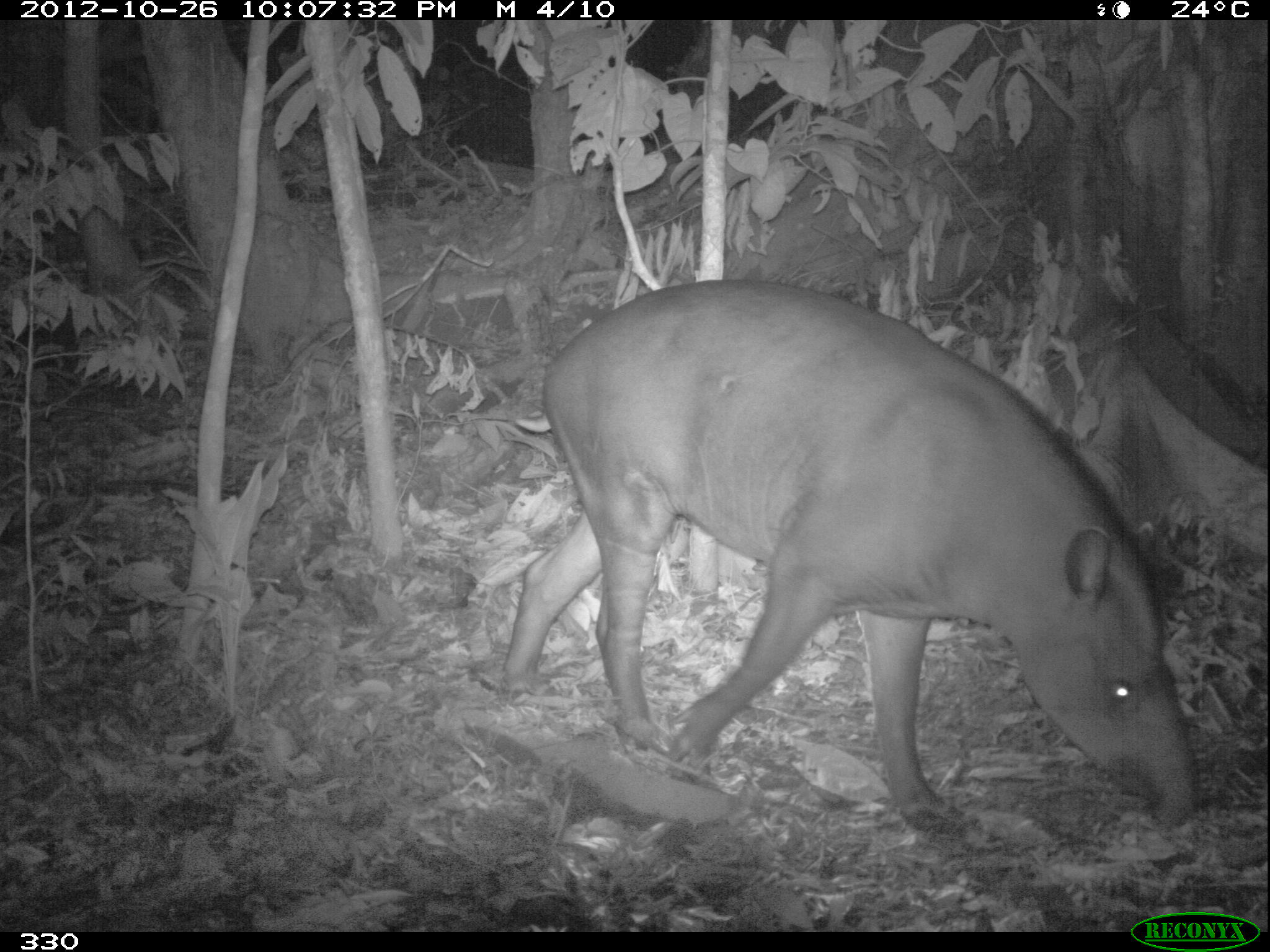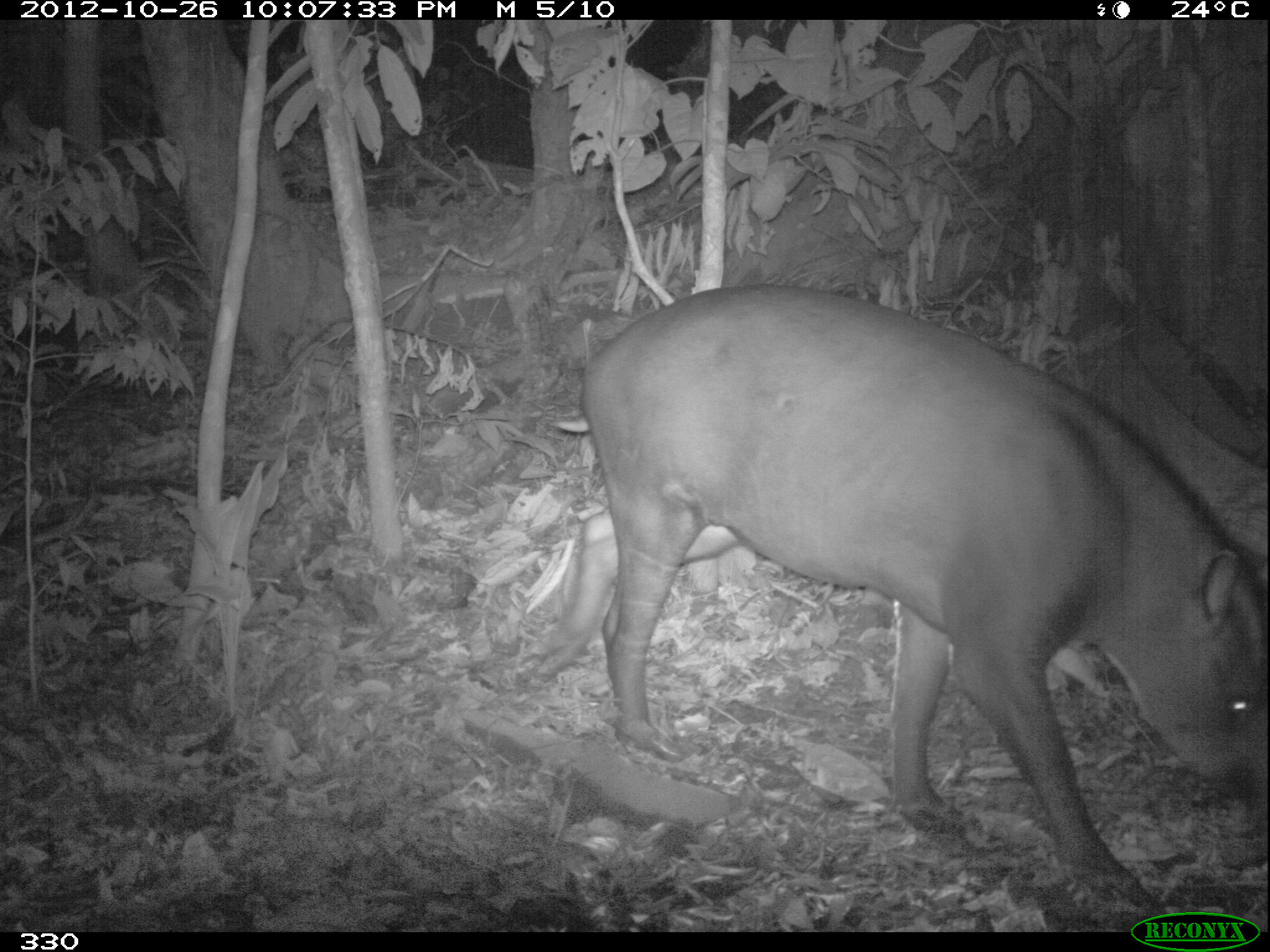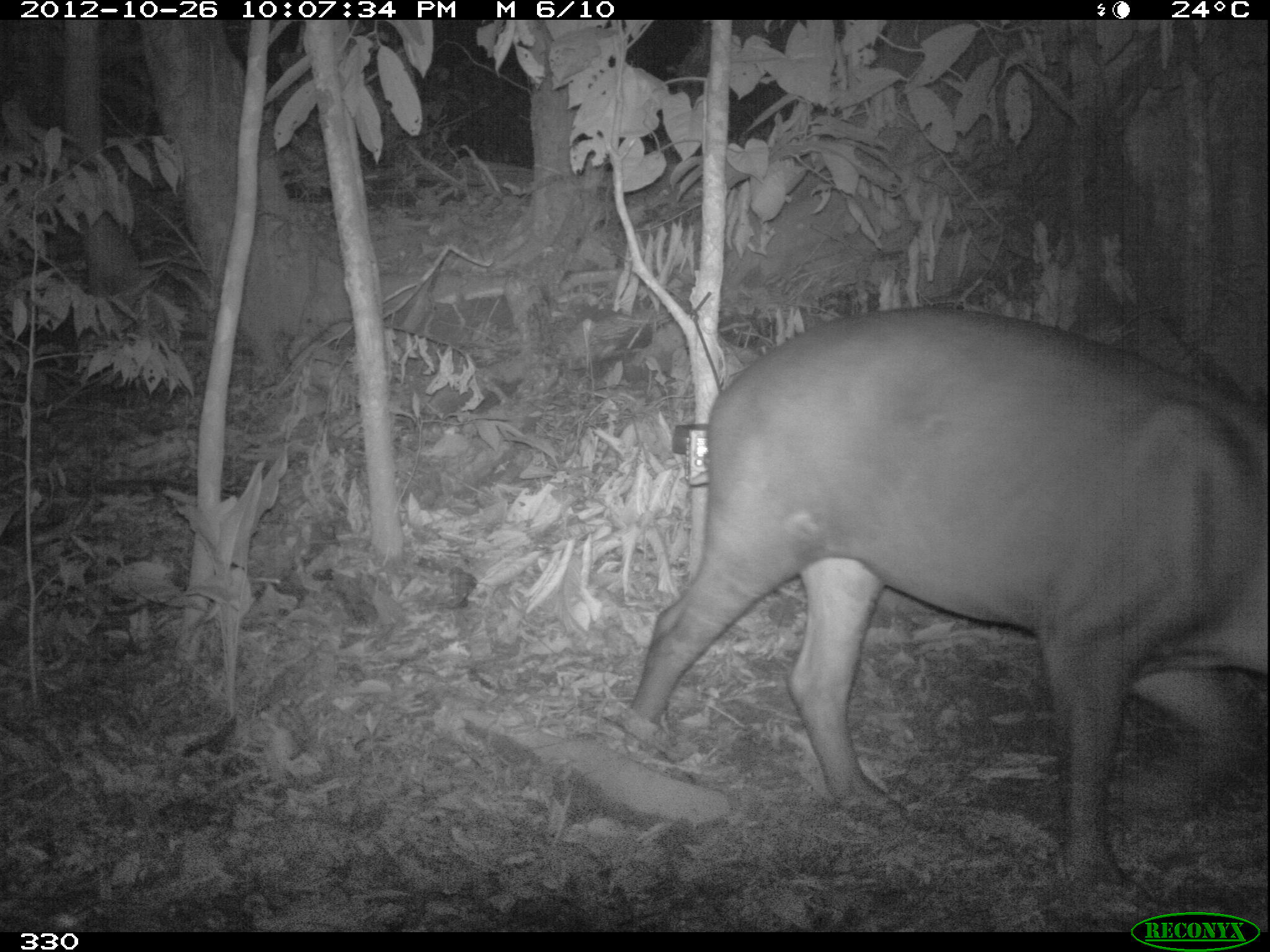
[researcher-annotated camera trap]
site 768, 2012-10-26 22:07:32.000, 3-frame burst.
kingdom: Animalia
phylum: Chordata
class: Mammalia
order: Perissodactyla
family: Tapiridae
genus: Tapirus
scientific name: Tapirus terrestris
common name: south american tapir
Tapirus terrestris (south american tapir).